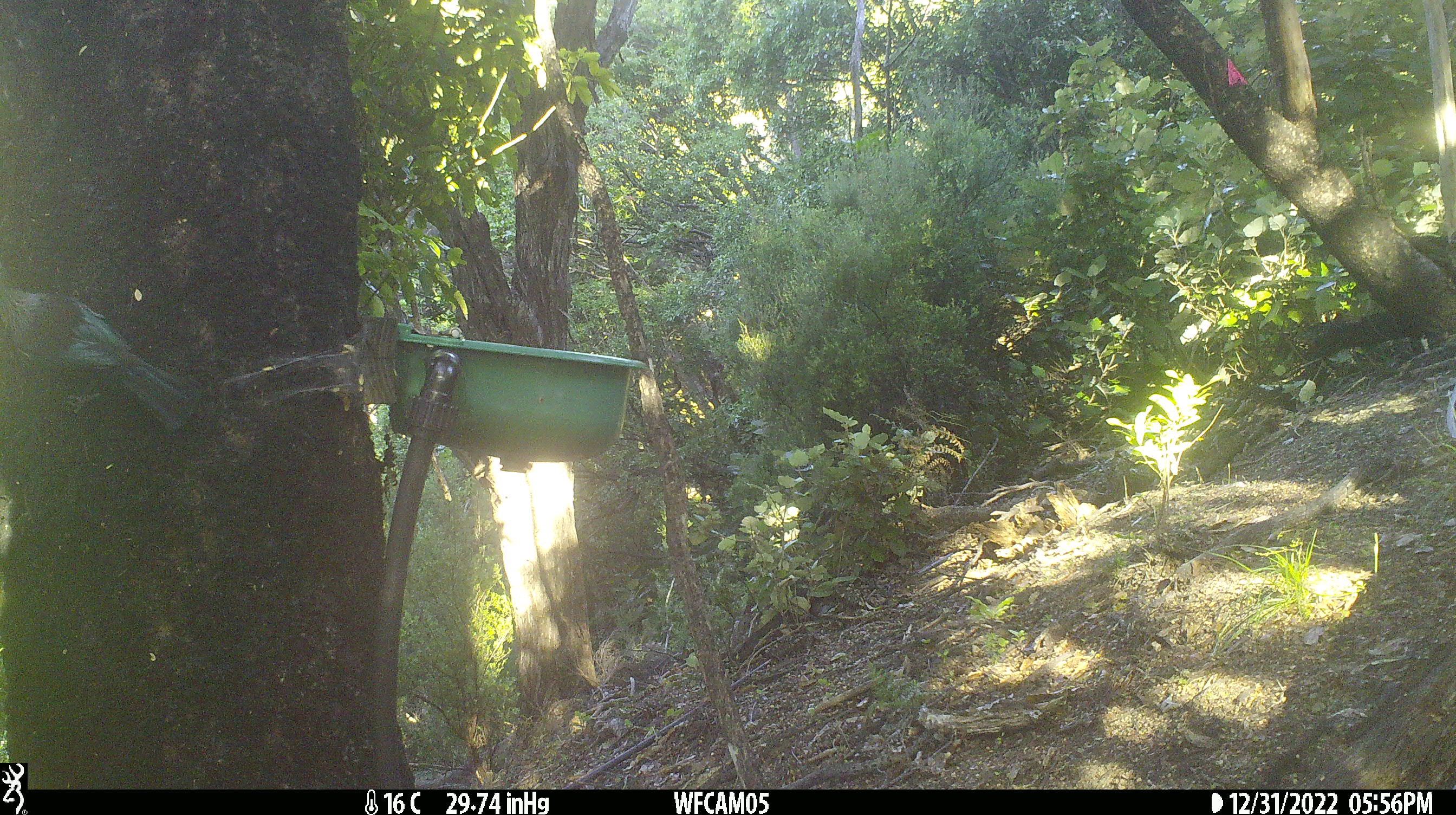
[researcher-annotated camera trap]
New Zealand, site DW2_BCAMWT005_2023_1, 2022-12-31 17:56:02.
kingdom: Animalia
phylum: Chordata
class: Aves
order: Passeriformes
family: Meliphagidae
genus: Prosthemadera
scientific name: Prosthemadera novaeseelandiae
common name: tui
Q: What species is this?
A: Tui (Prosthemadera novaeseelandiae).